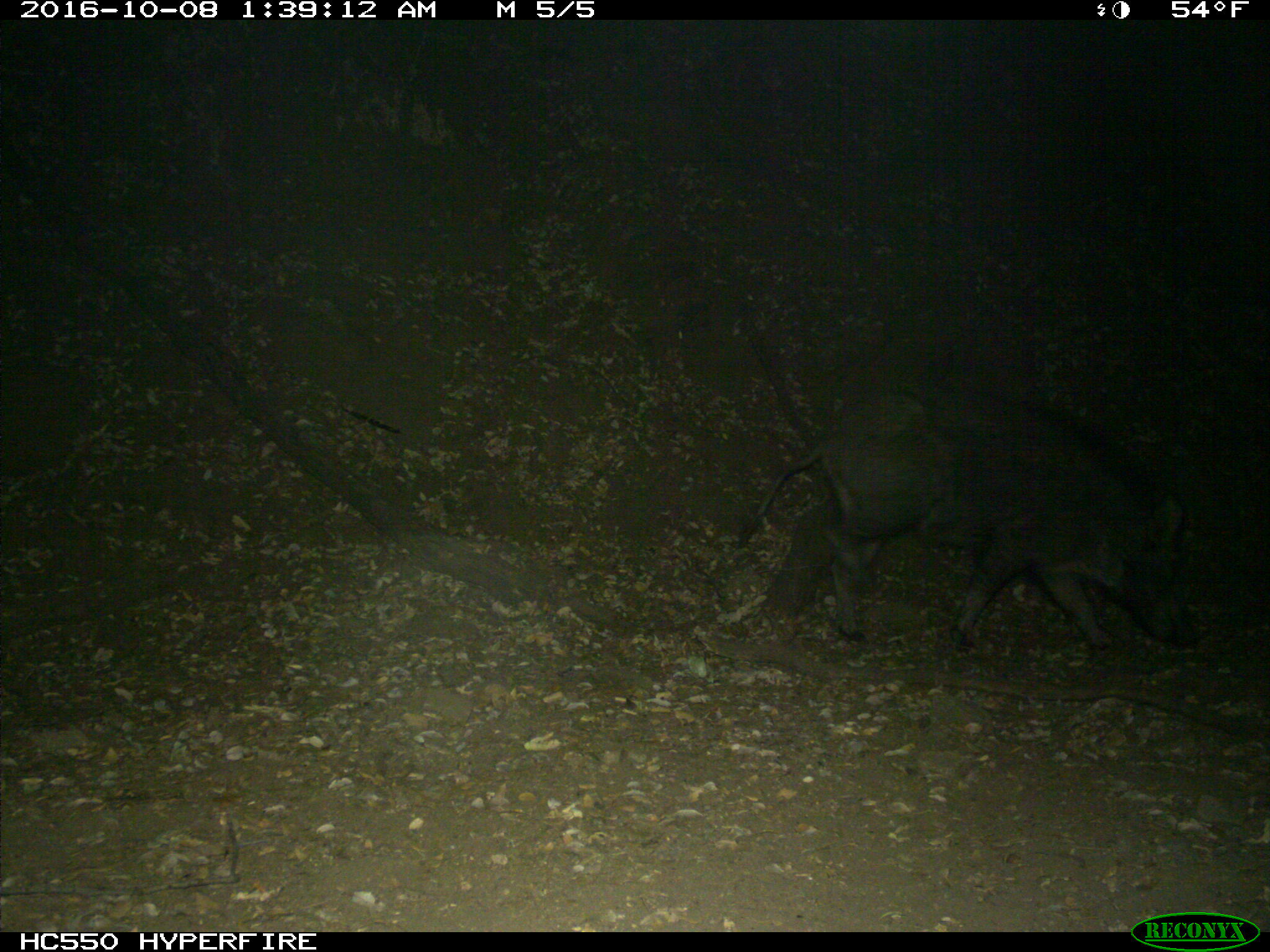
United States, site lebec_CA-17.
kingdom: Animalia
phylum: Chordata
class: Mammalia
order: Artiodactyla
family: Suidae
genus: Sus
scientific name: Sus scrofa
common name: wild boar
Sus scrofa (wild boar).